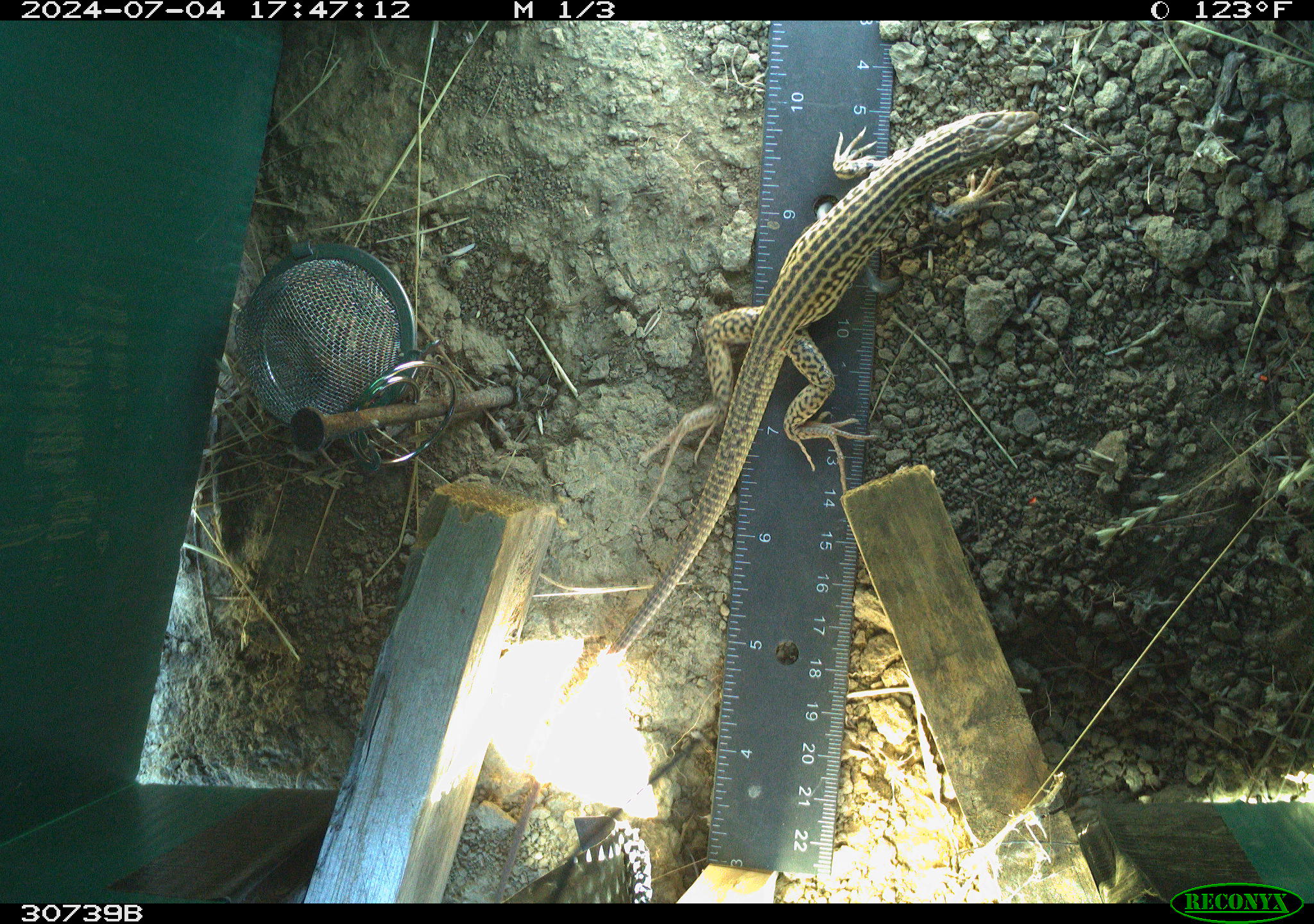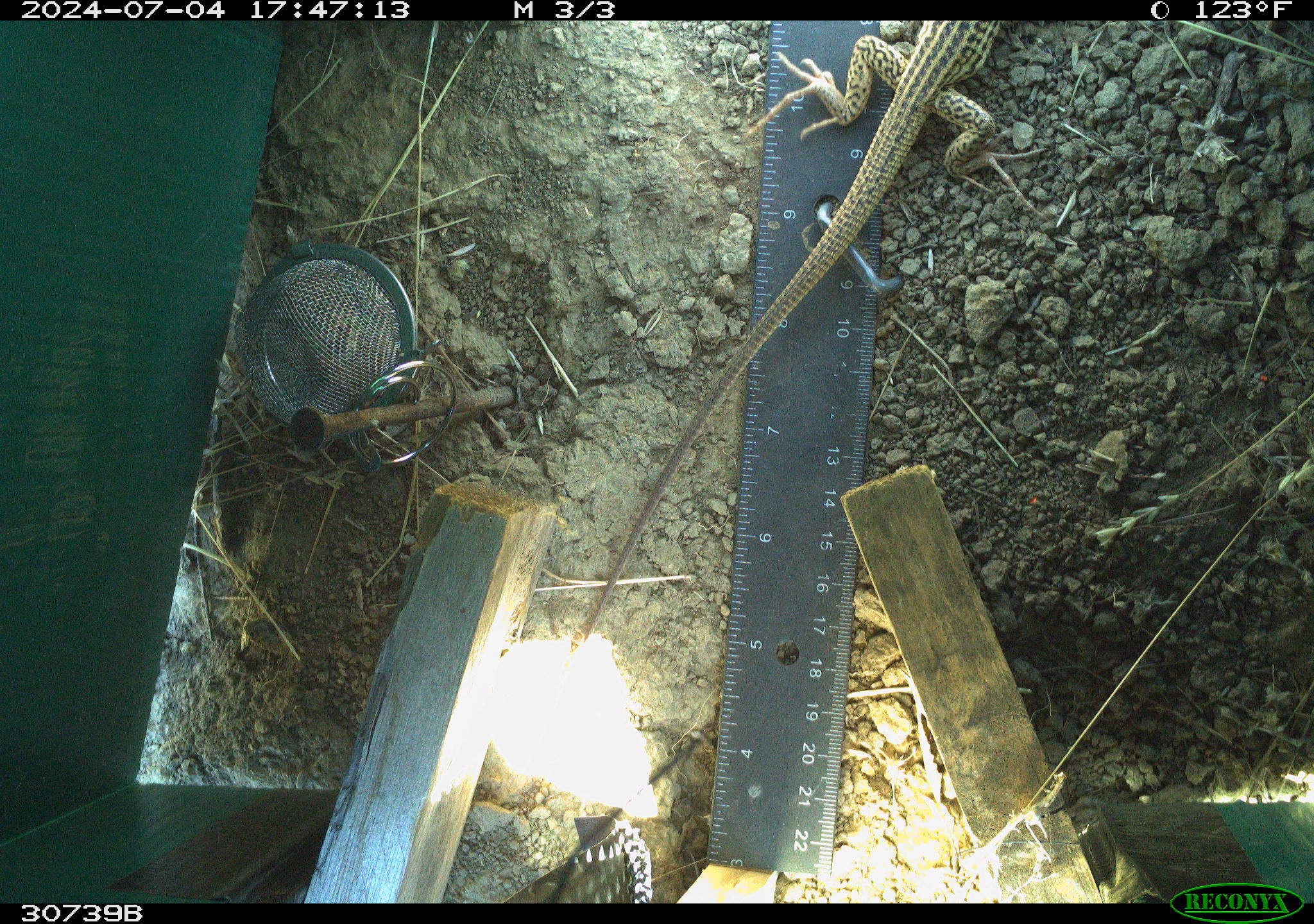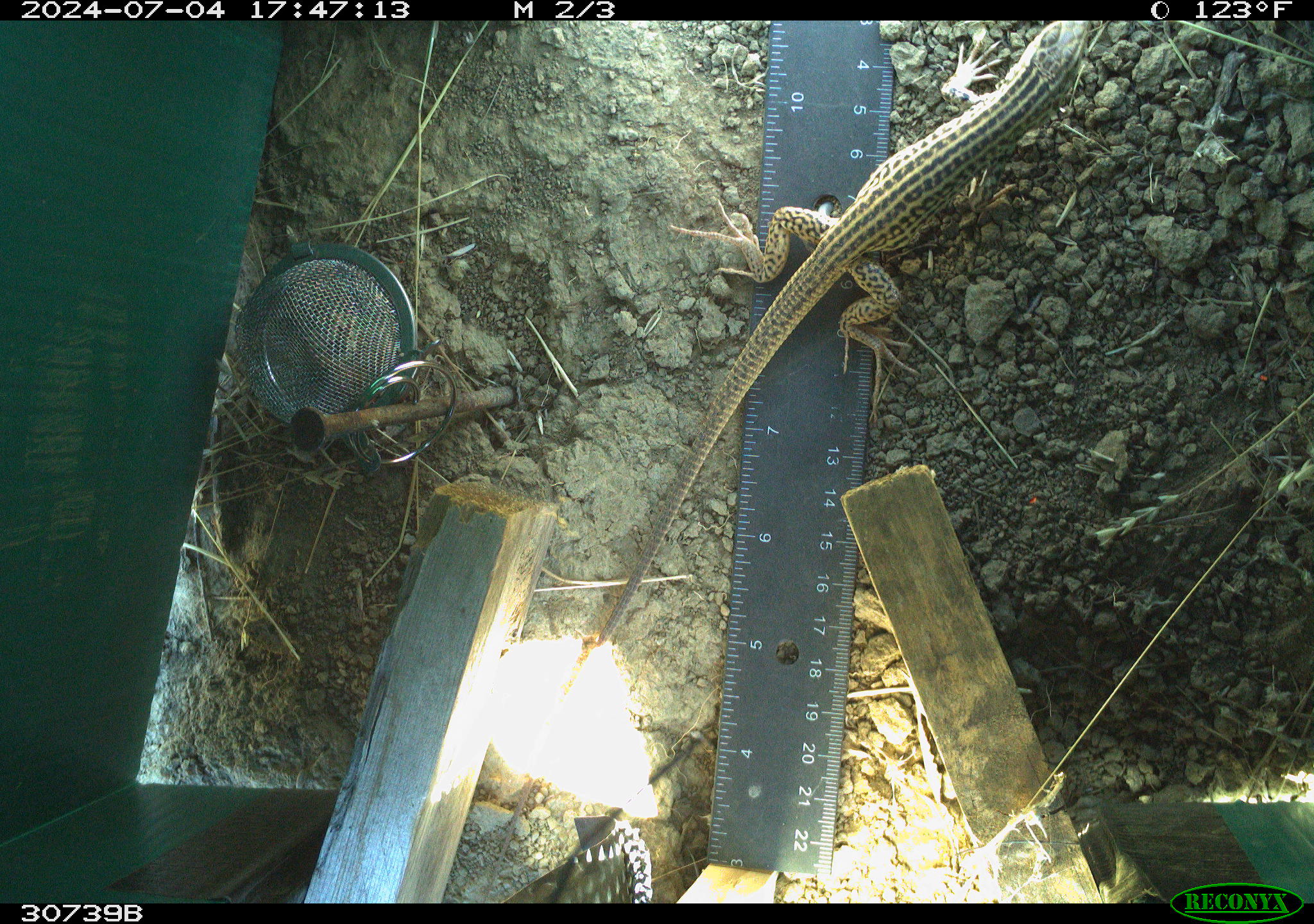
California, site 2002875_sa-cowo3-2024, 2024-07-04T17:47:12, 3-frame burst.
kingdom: Animalia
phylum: Chordata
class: Reptilia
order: Squamata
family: Teiidae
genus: Aspidoscelis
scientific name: Aspidoscelis tigris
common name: western whiptail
Western whiptail (Aspidoscelis tigris).